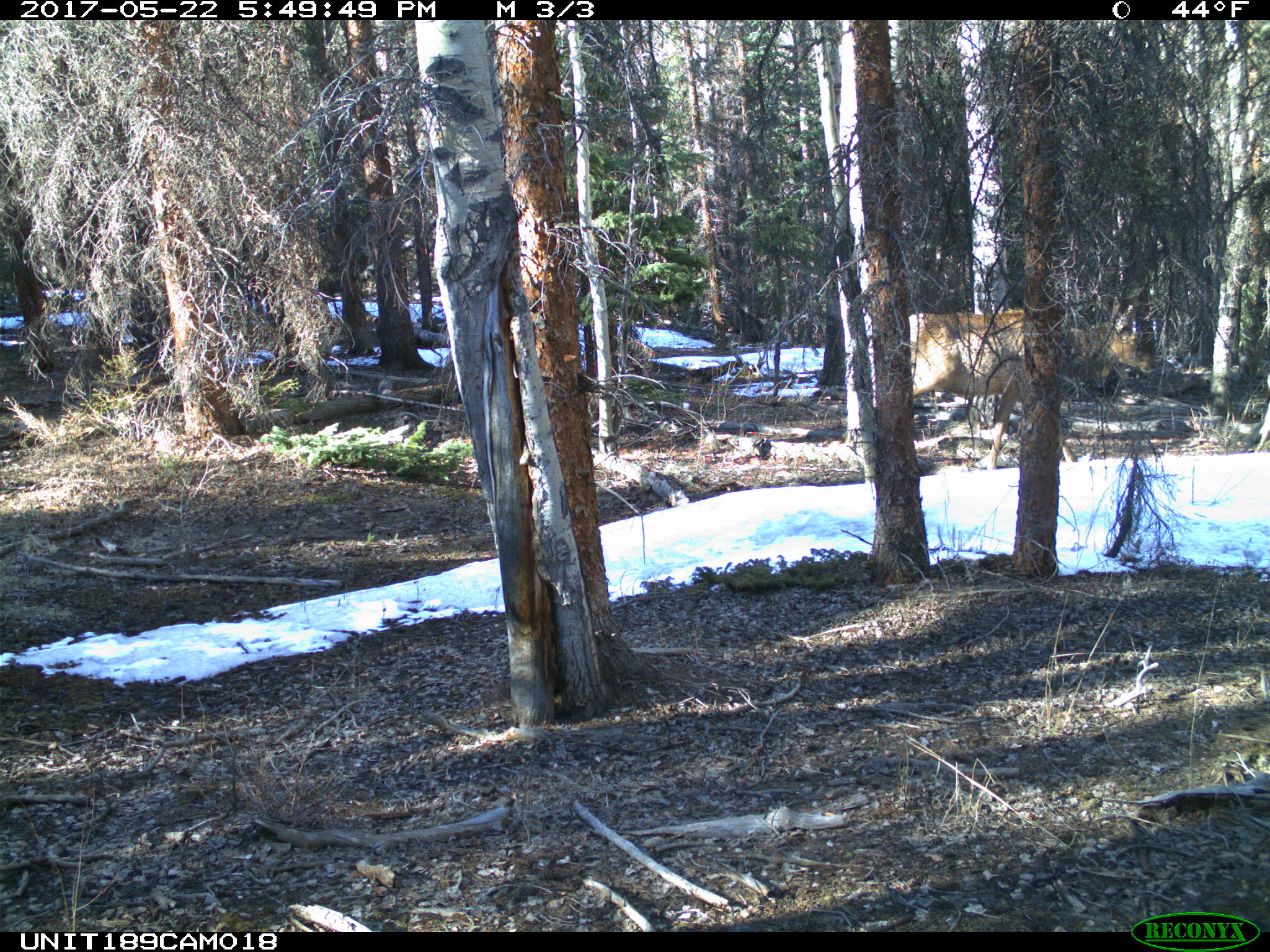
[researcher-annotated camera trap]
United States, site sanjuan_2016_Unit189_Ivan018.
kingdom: Animalia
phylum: Chordata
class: Mammalia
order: Artiodactyla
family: Cervidae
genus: Cervus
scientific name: Cervus elaphus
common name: red deer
Cervus elaphus (red deer).